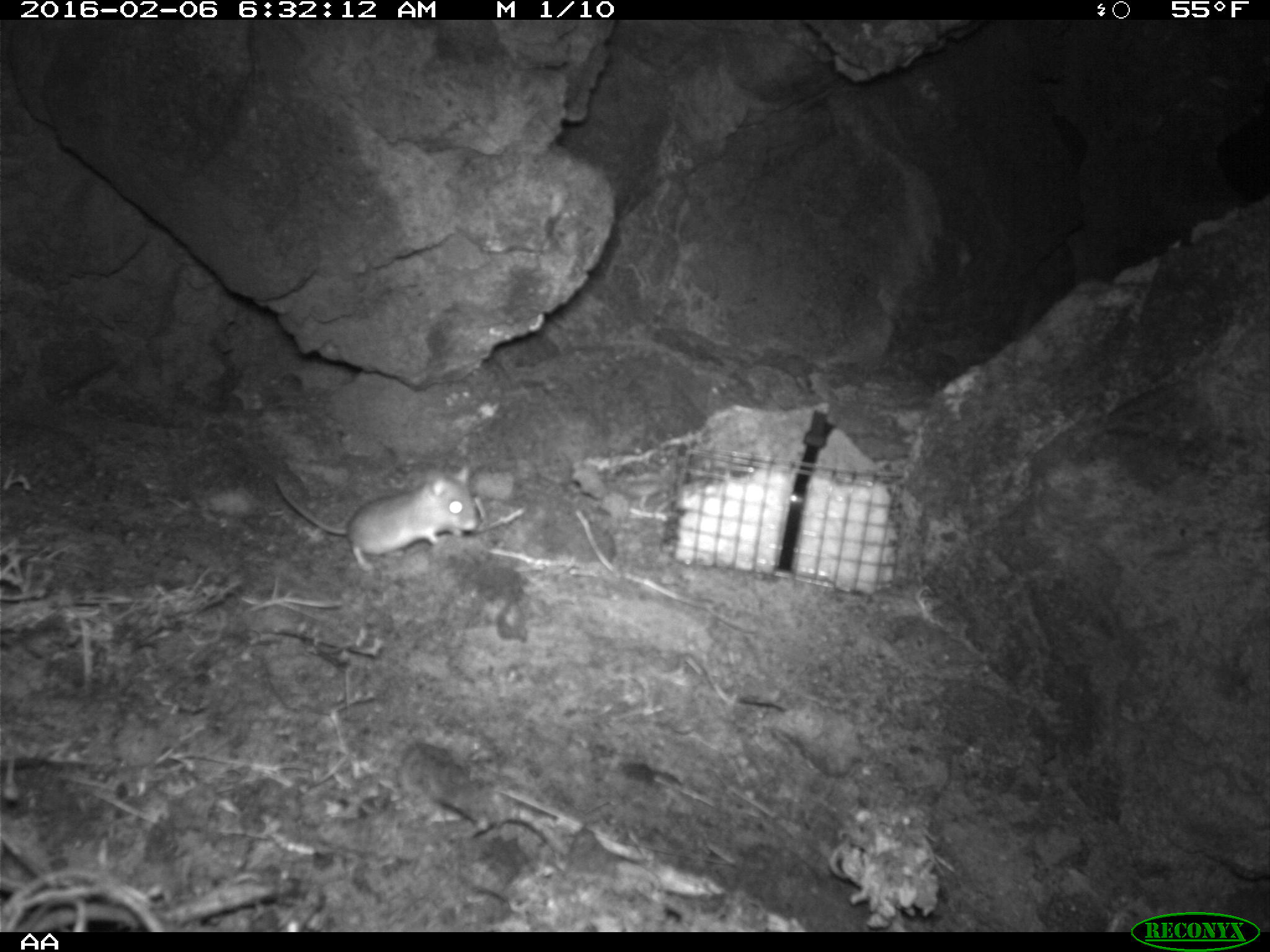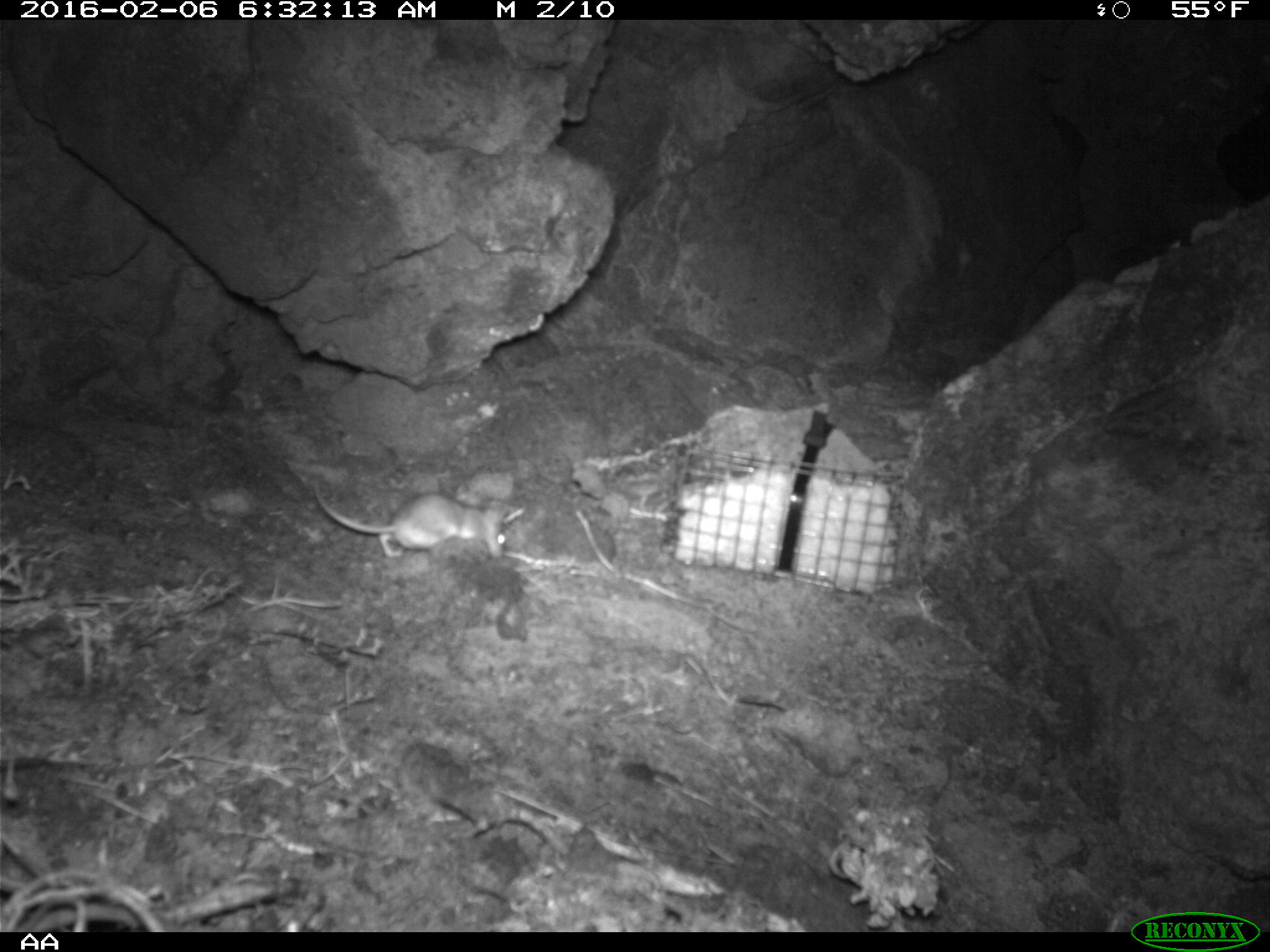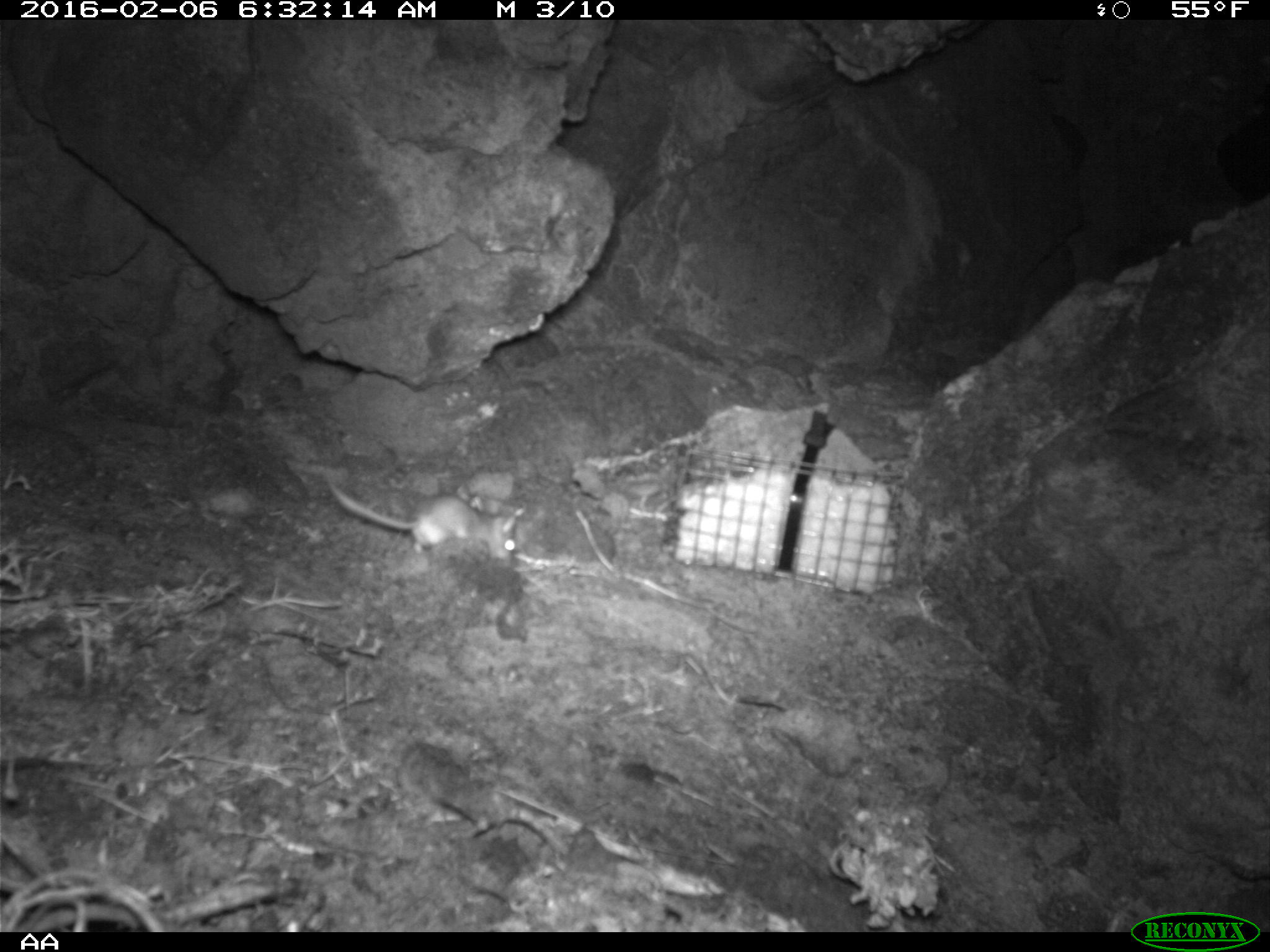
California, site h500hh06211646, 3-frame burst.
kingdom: Animalia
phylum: Chordata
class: Mammalia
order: Rodentia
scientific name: Rodentia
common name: rodent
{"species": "rodent (Rodentia)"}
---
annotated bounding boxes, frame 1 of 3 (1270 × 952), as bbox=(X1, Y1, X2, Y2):
rodent: bbox=(273, 465, 478, 570)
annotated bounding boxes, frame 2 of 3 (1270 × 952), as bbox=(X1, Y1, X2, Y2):
rodent: bbox=(309, 474, 508, 564)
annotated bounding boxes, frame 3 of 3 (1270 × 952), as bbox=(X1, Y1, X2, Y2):
rodent: bbox=(327, 477, 515, 566)